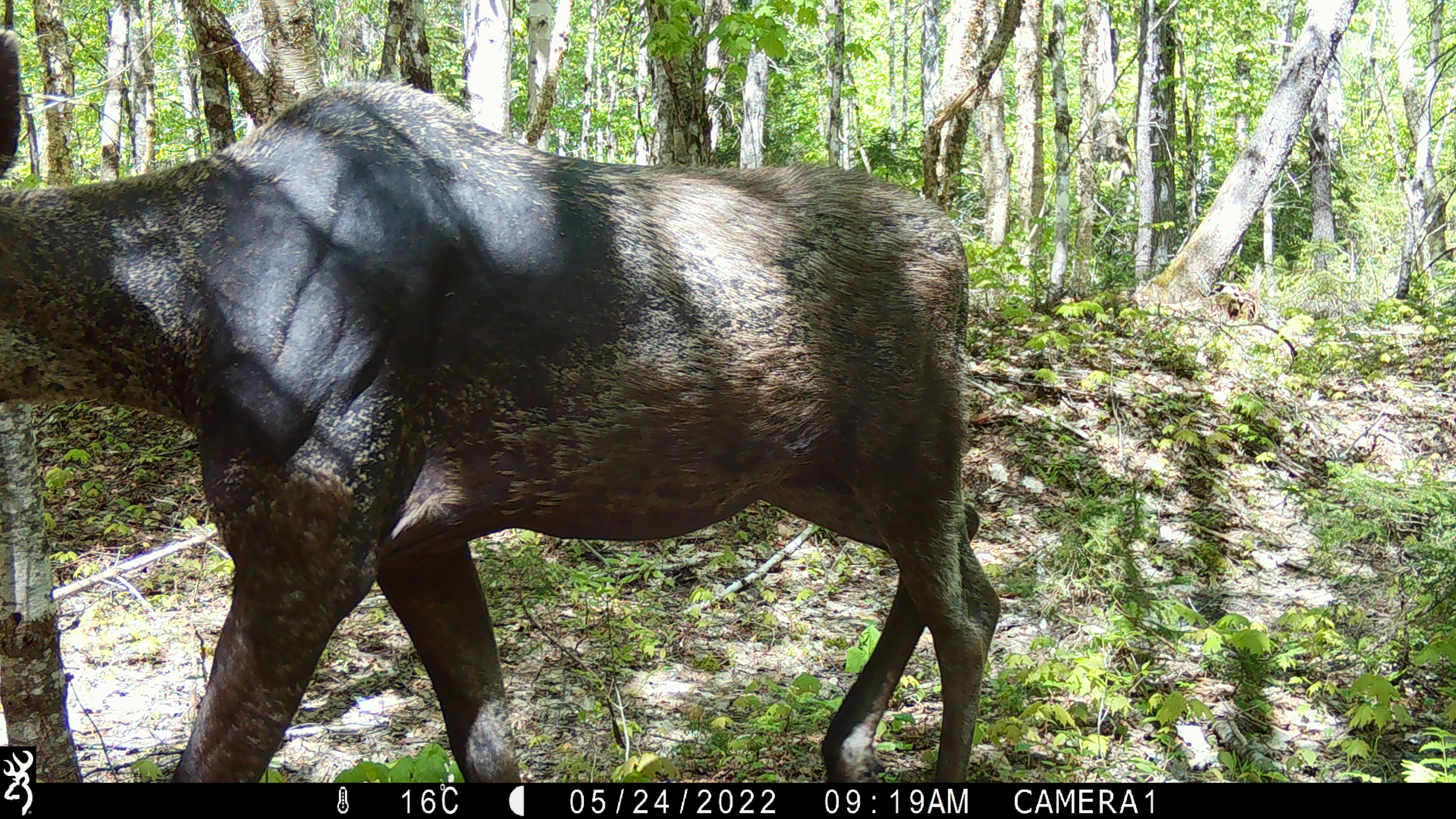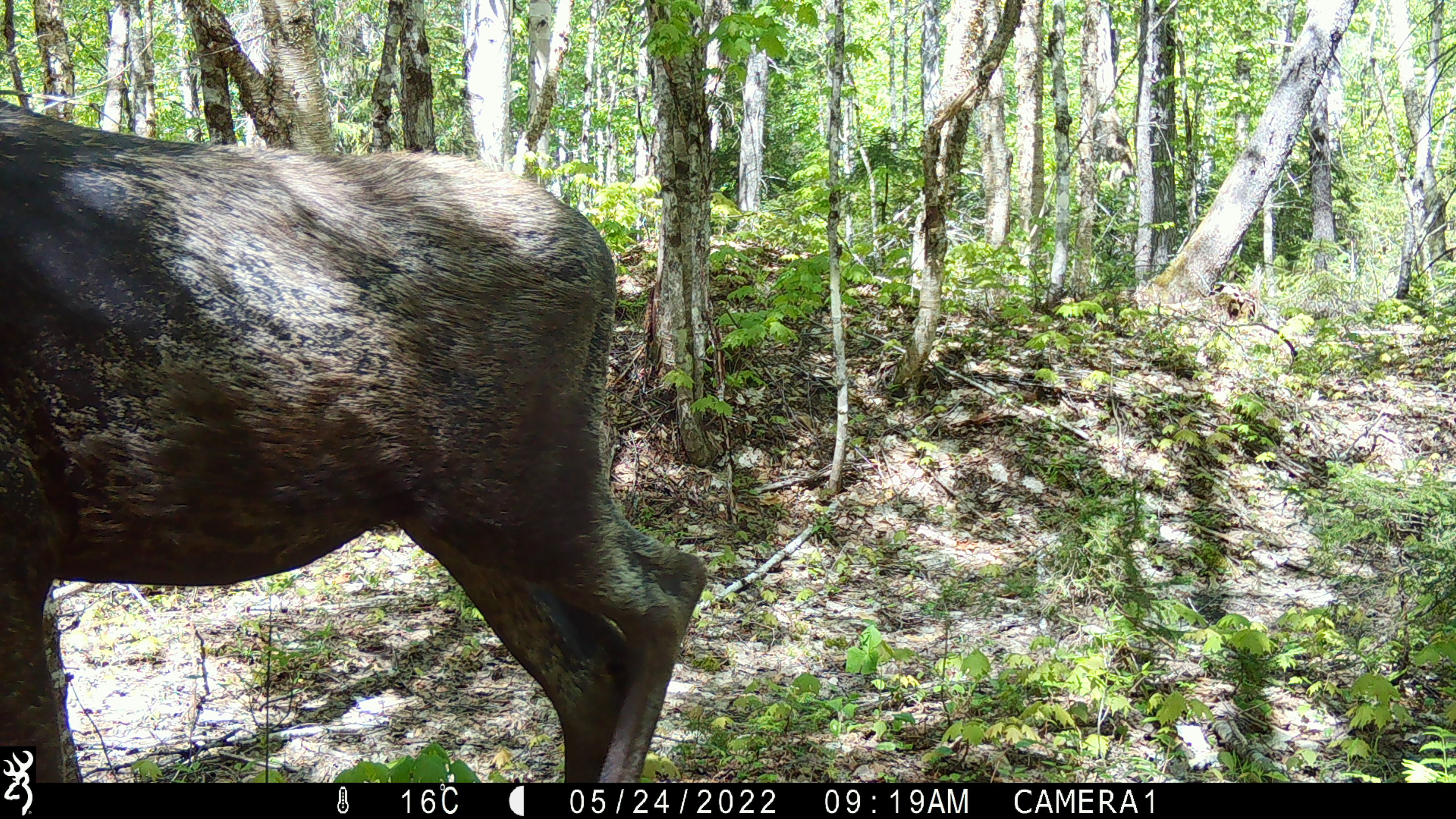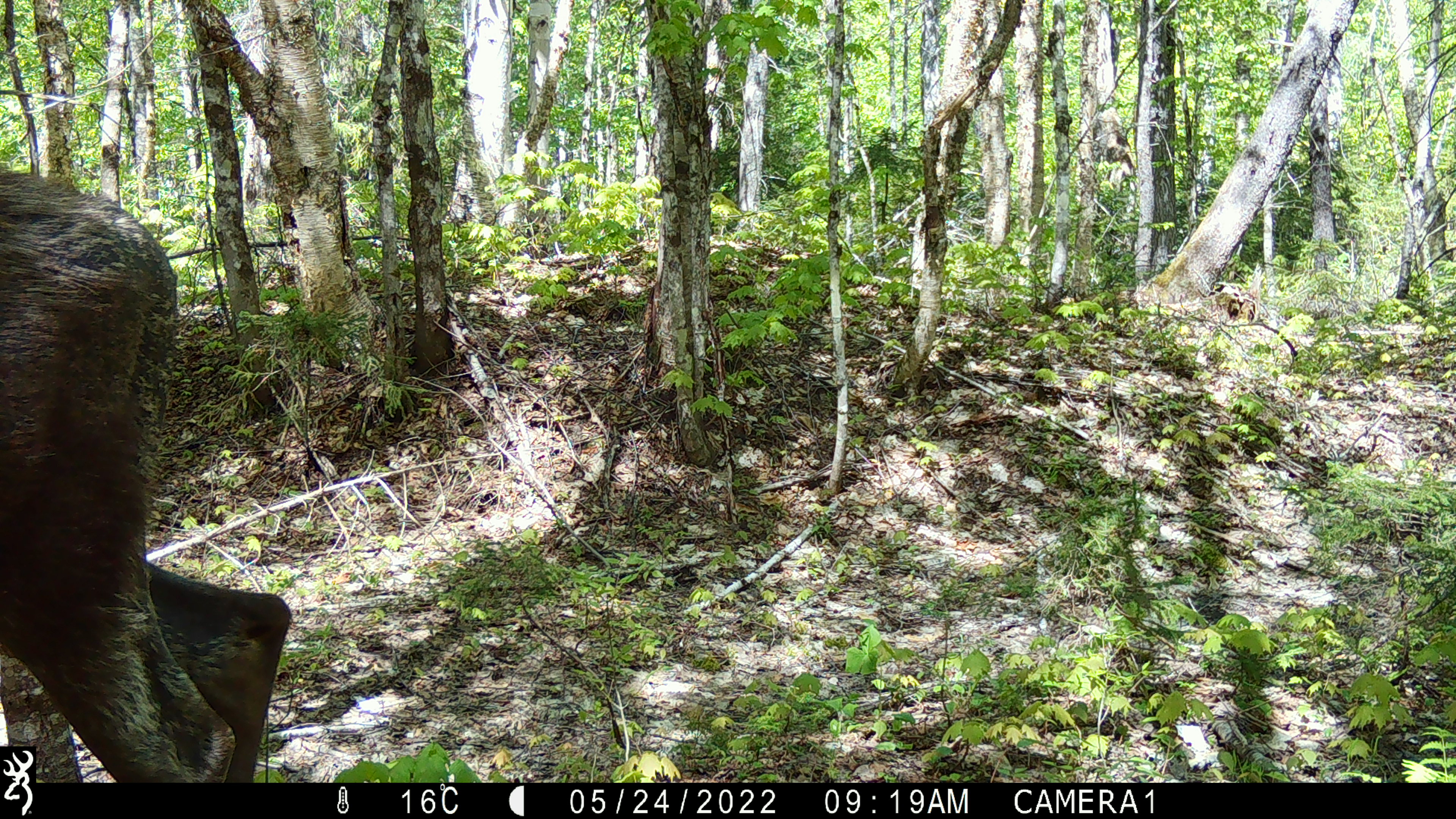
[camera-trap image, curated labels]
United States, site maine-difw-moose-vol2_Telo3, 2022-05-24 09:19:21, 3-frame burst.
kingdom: Animalia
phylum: Chordata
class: Mammalia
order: Artiodactyla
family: Cervidae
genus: Alces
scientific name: Alces alces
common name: moose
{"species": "moose (Alces alces)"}